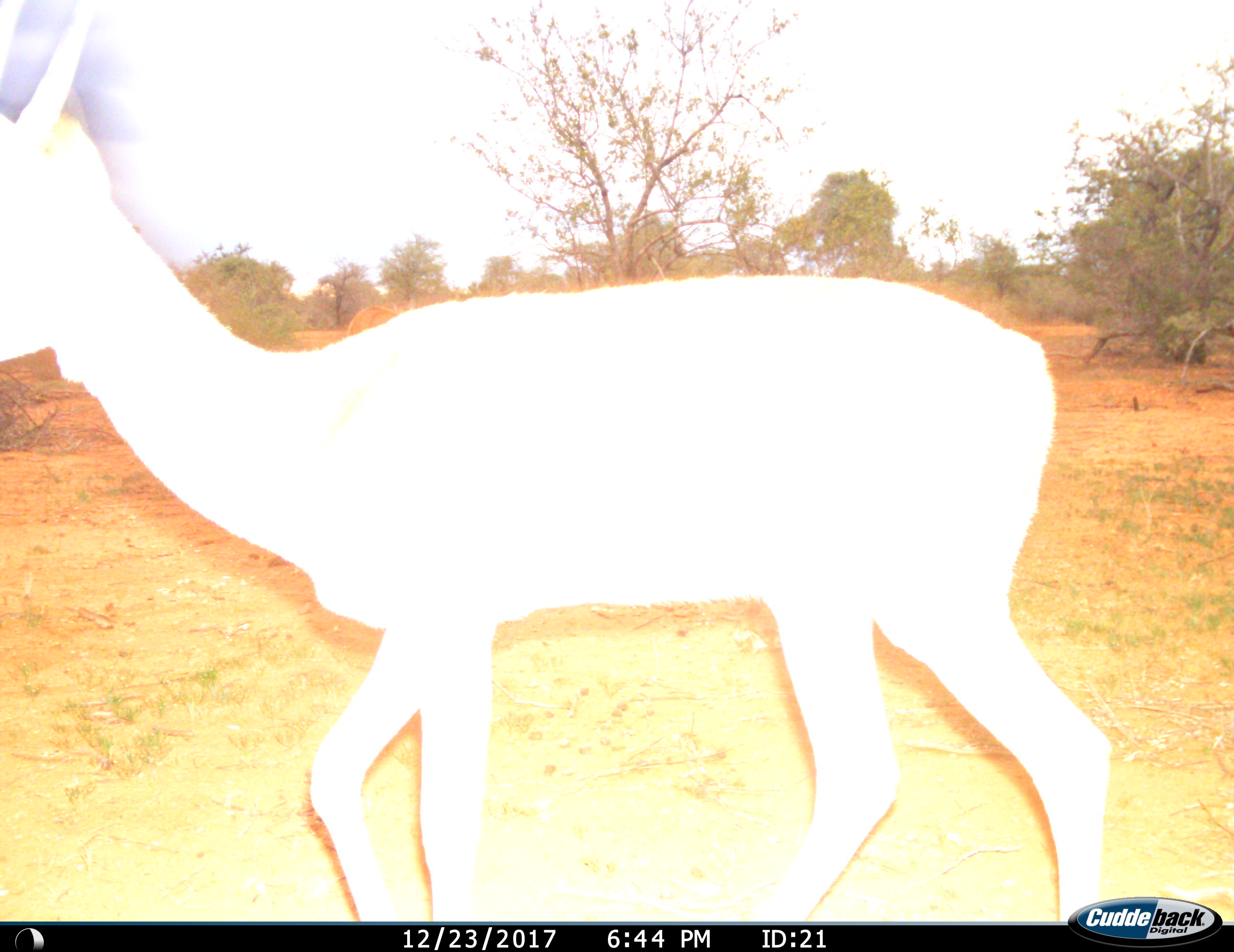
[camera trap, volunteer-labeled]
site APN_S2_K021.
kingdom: Animalia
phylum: Chordata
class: Mammalia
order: Artiodactyla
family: Bovidae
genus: Aepyceros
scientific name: Aepyceros melampus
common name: impala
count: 1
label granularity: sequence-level